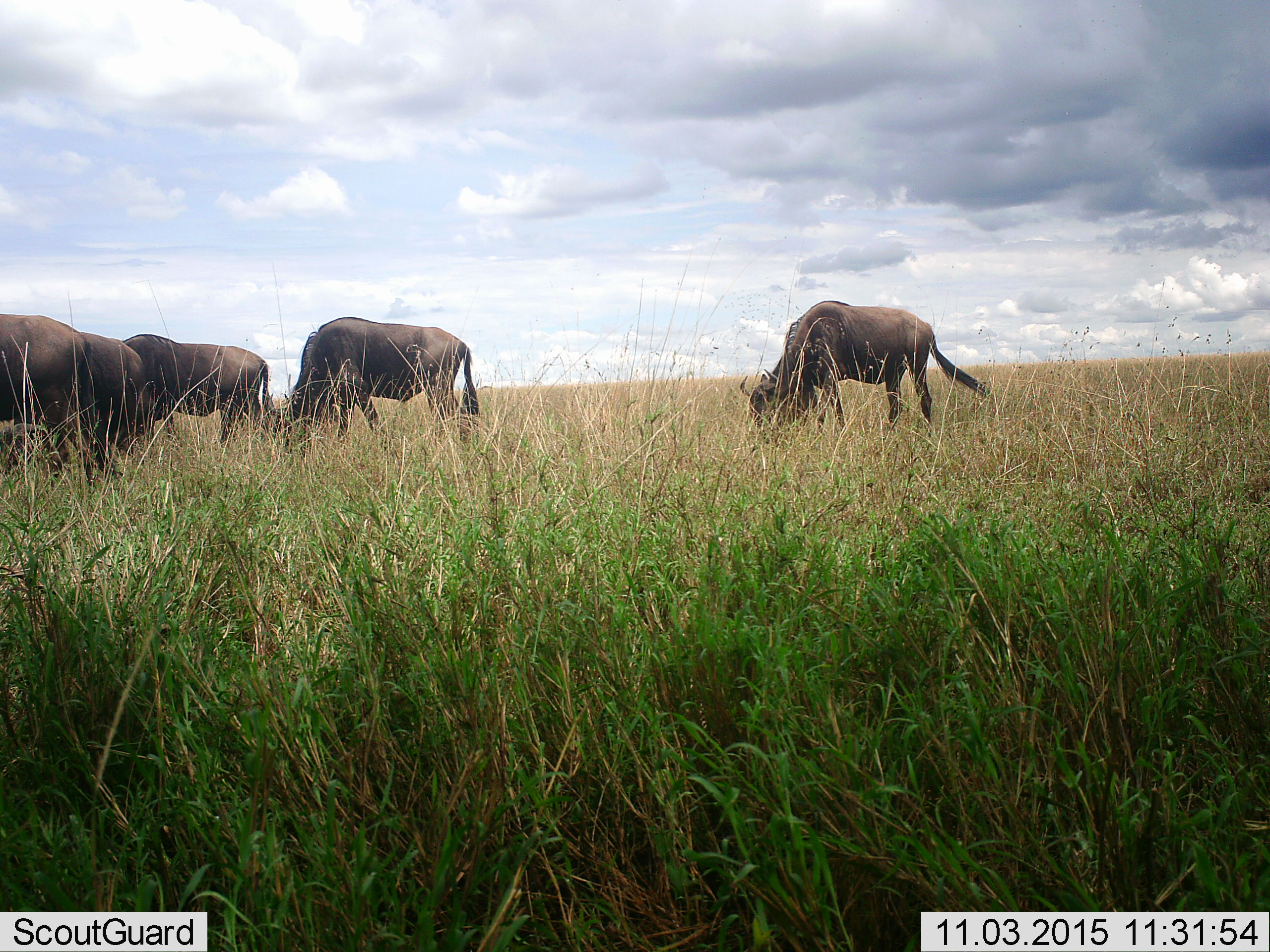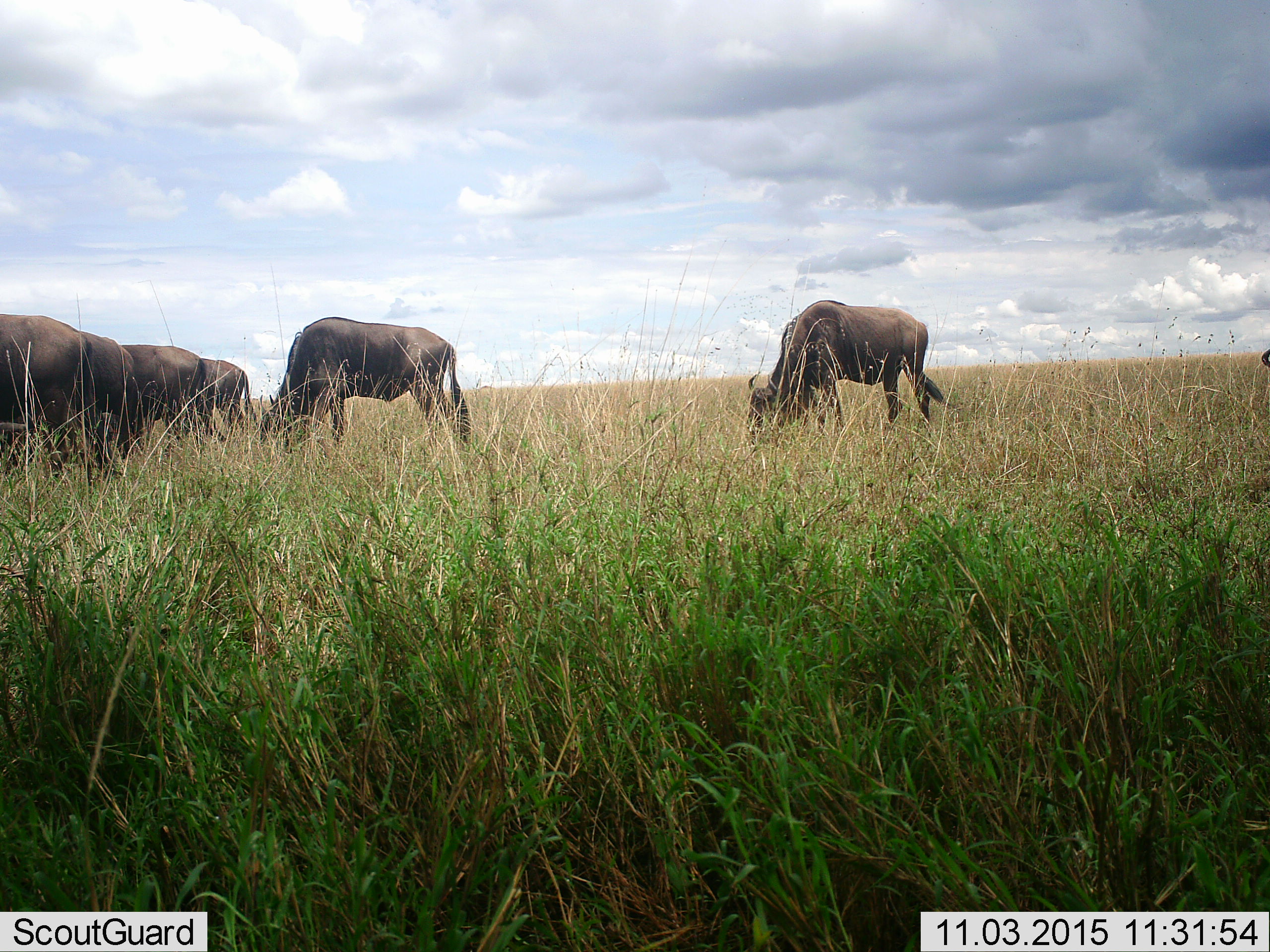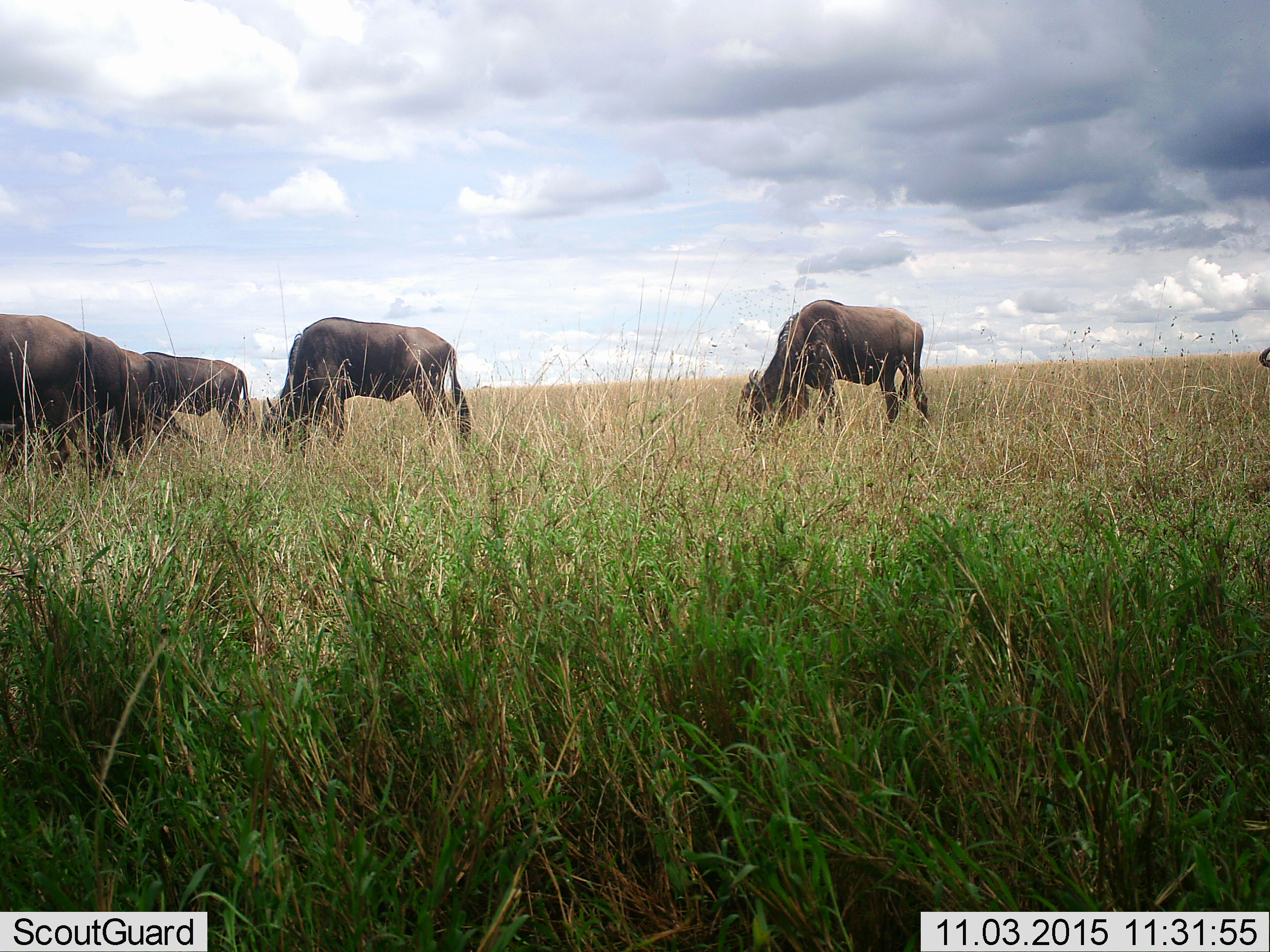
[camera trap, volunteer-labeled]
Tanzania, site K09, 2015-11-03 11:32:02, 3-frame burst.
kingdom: Animalia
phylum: Chordata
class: Mammalia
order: Artiodactyla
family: Bovidae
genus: Connochaetes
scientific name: Connochaetes taurinus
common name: blue wildebeest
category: wildebeest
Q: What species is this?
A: Wildebeest (blue wildebeest) (Connochaetes taurinus).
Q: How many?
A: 5.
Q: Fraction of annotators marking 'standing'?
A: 25%.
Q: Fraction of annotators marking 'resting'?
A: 0%.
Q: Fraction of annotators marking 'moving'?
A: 50%.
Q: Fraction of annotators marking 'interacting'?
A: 0%.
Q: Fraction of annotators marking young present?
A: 0%.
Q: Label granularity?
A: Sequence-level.